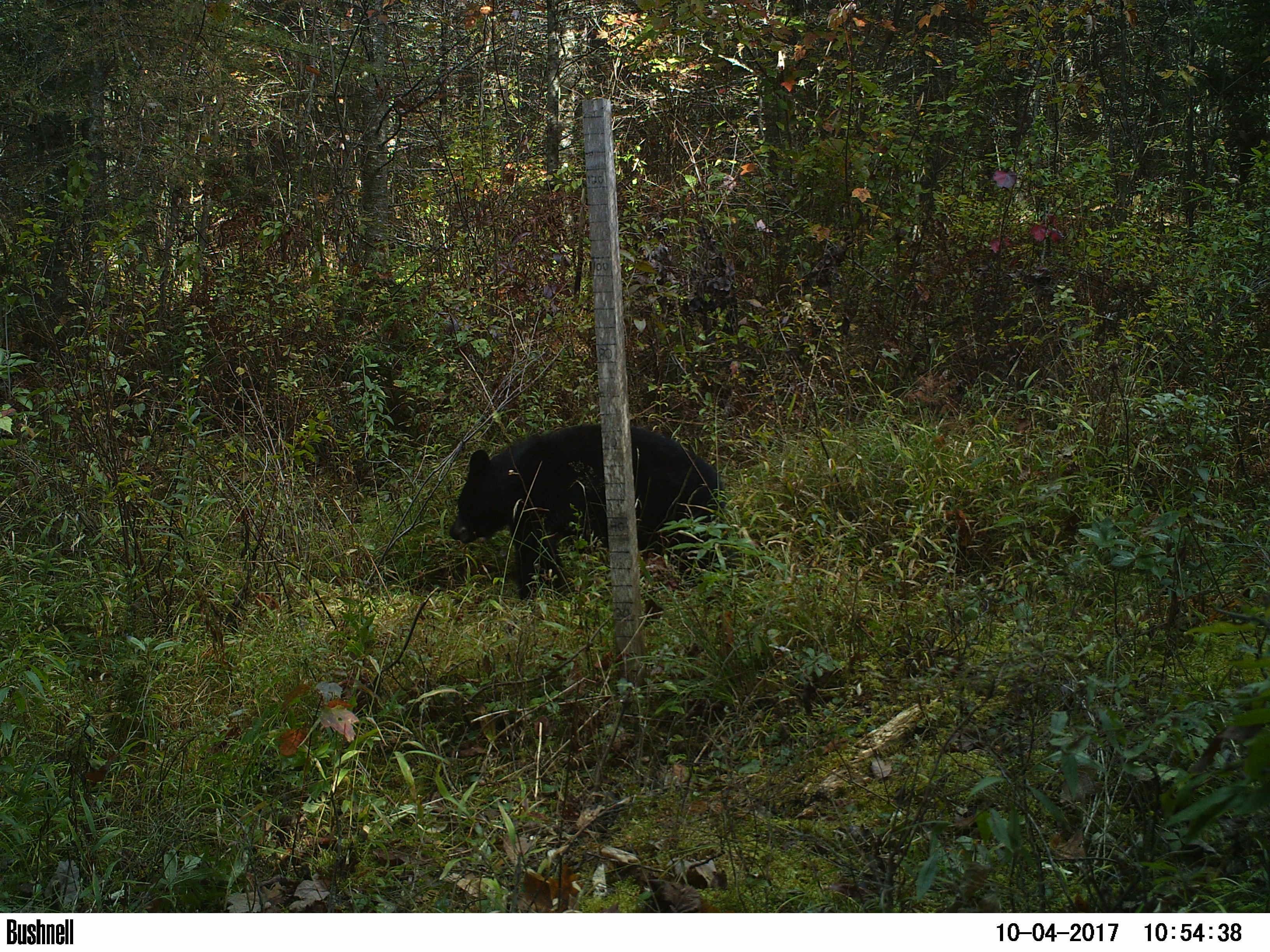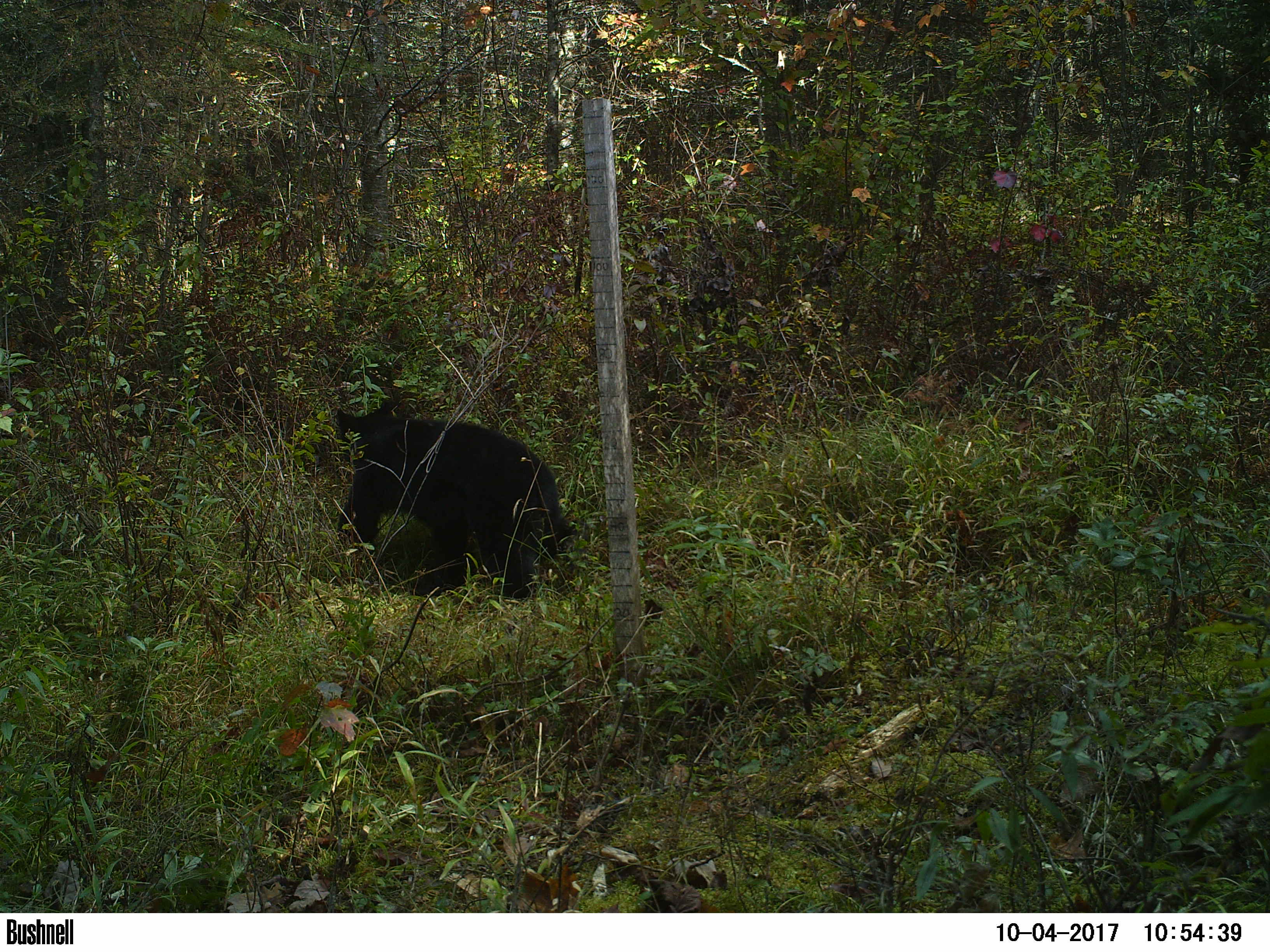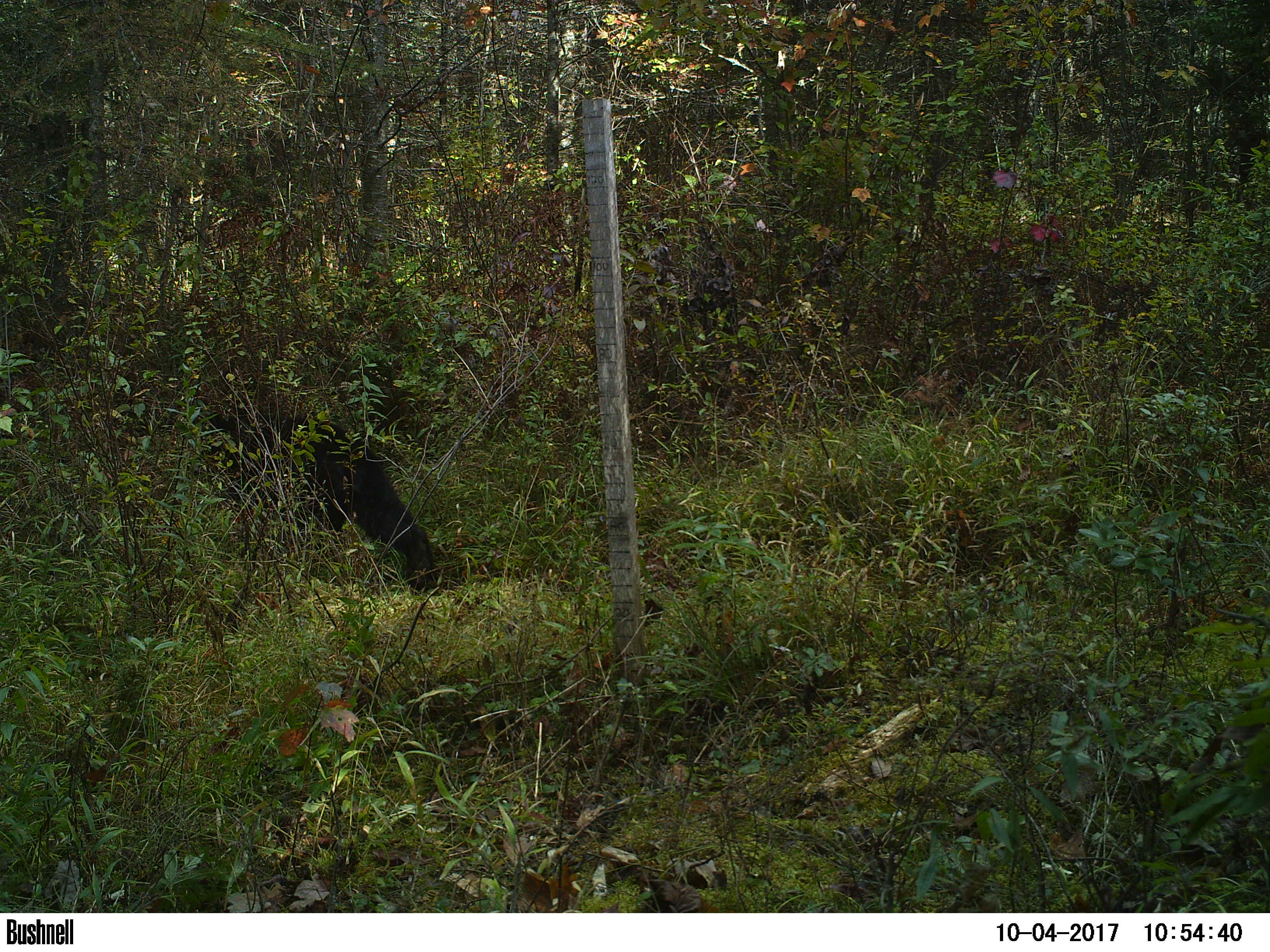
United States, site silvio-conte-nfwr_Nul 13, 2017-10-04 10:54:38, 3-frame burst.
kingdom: Animalia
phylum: Chordata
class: Mammalia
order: Carnivora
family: Ursidae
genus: Ursus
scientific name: Ursus americanus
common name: black bear